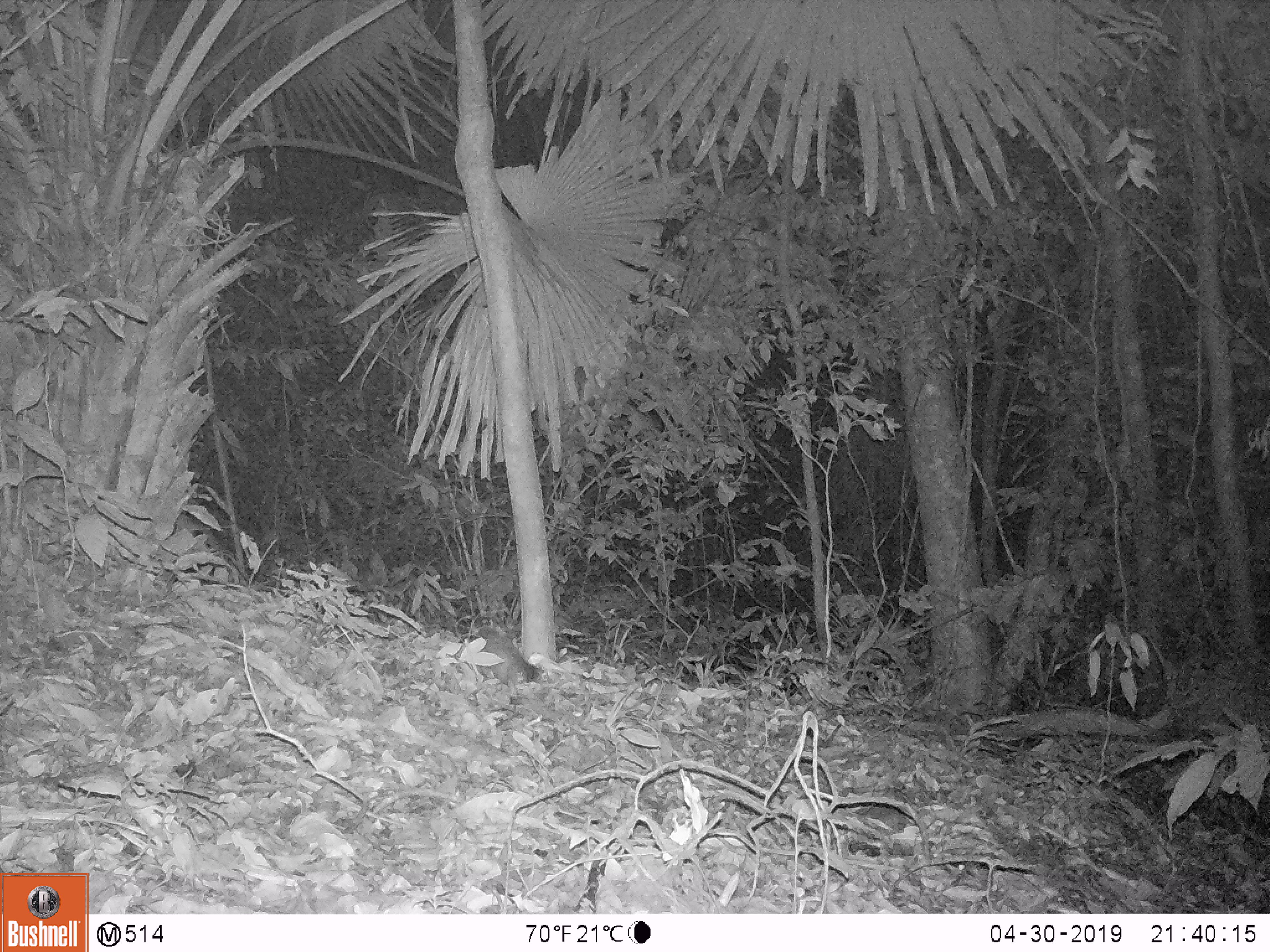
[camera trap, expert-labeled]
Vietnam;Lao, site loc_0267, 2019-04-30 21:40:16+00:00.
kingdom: Animalia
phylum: Chordata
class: Mammalia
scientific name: Mammalia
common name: mammal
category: unidentified small mammal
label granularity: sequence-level